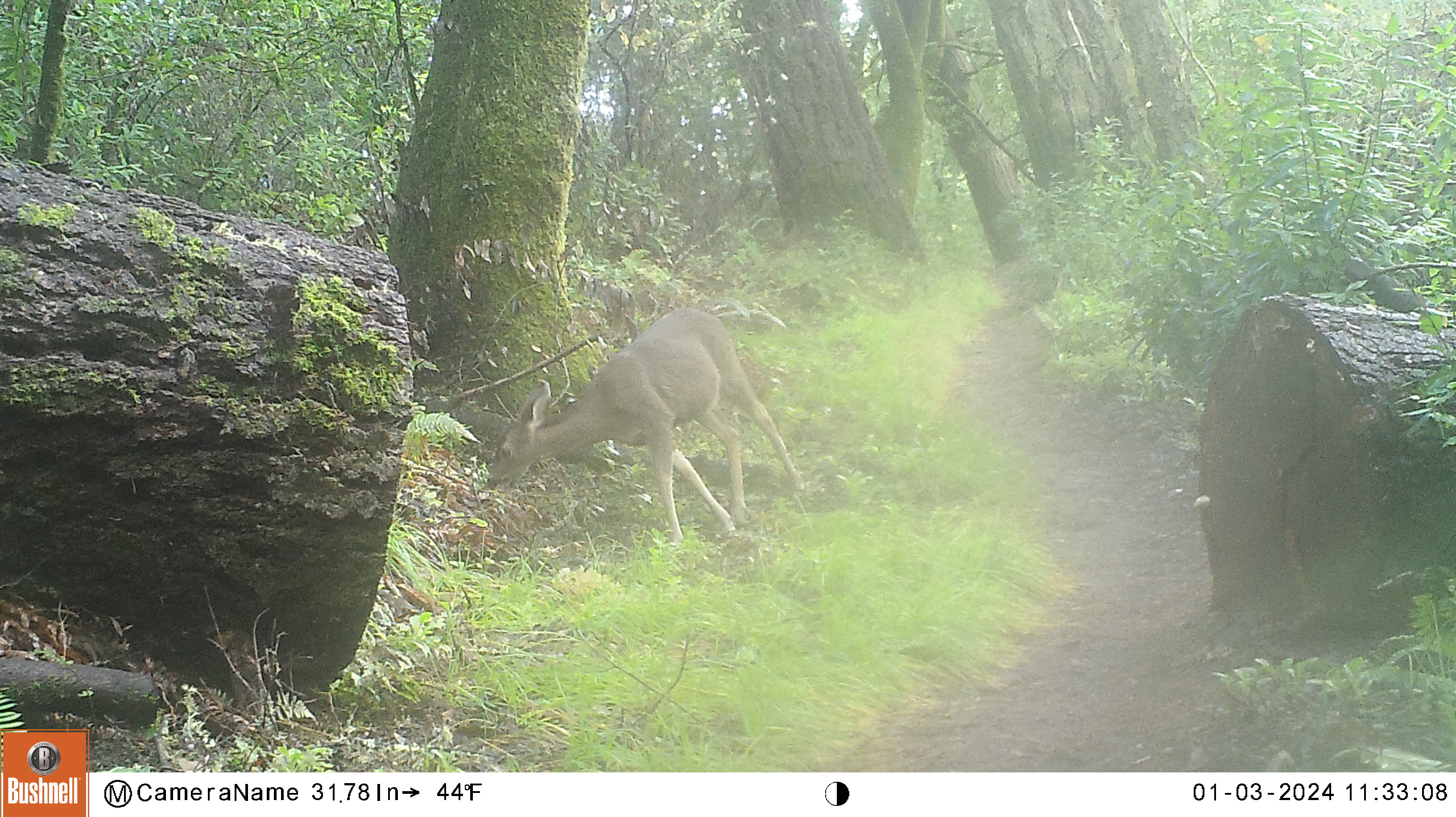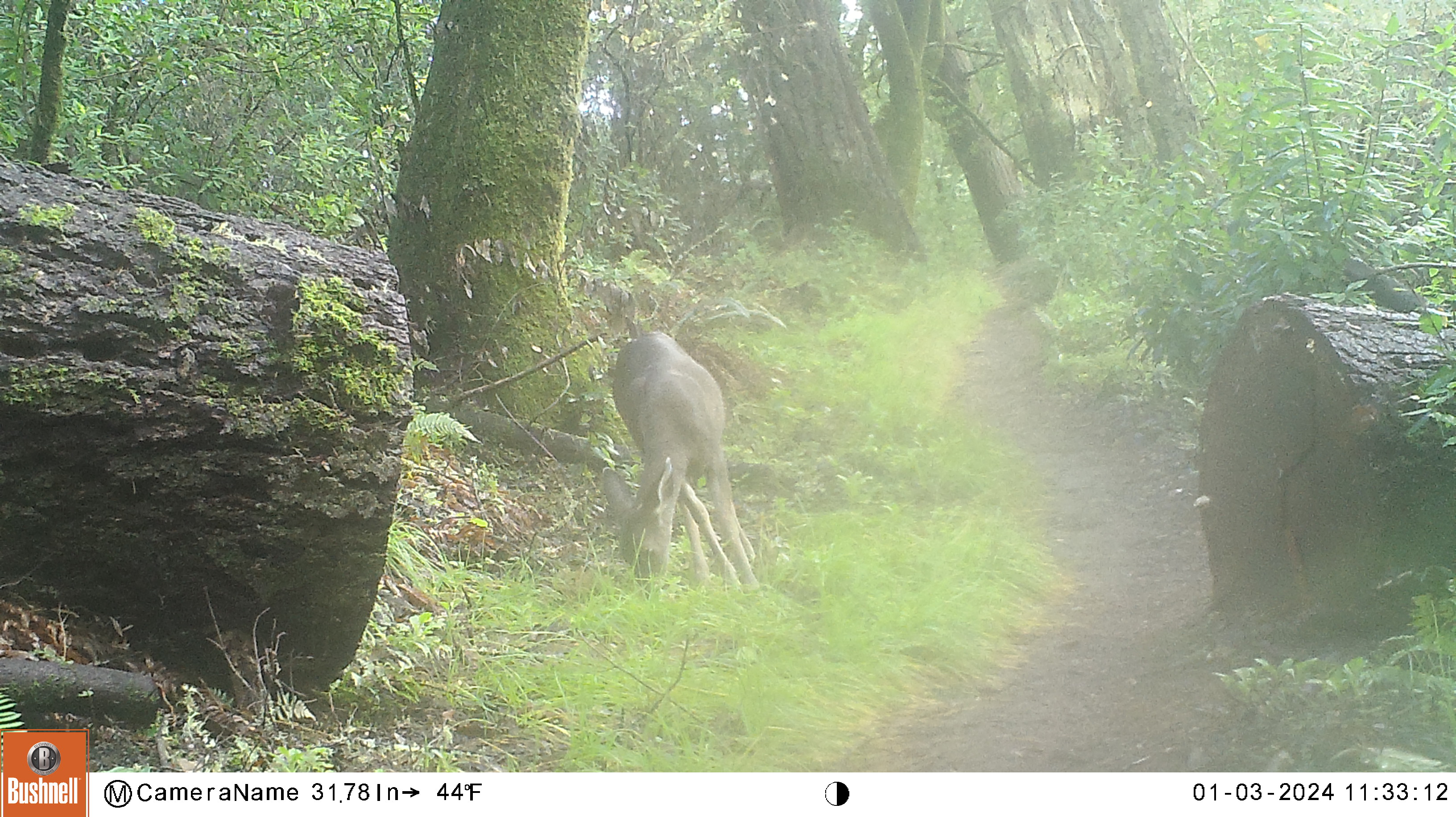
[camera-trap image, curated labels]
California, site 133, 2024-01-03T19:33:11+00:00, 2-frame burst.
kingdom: Animalia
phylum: Chordata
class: Mammalia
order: Artiodactyla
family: Cervidae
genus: Odocoileus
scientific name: Odocoileus hemionus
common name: mule deer